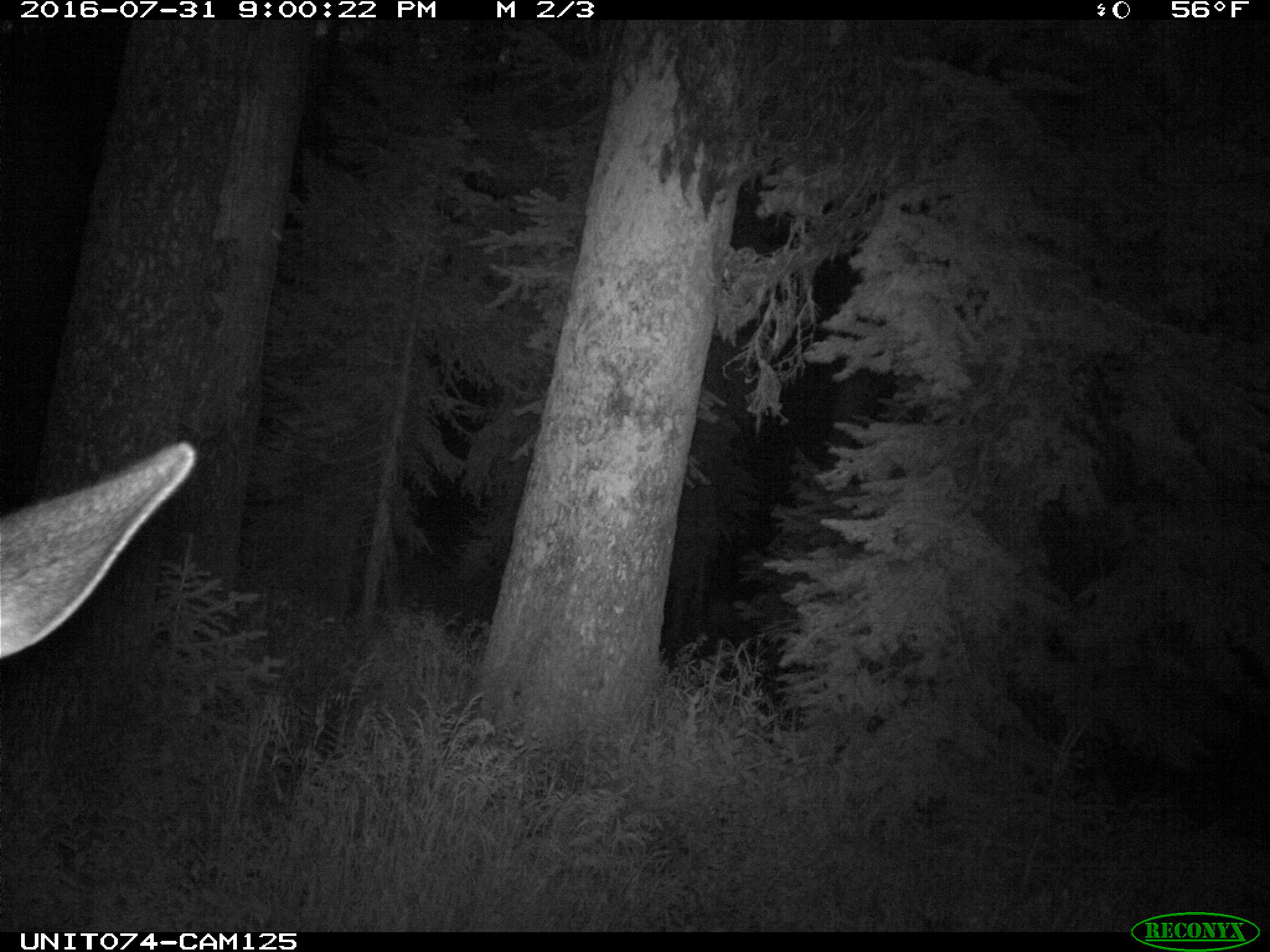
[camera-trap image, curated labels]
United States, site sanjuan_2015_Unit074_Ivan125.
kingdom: Animalia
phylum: Chordata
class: Mammalia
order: Artiodactyla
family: Cervidae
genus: Cervus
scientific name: Cervus elaphus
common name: red deer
Cervus elaphus (red deer).